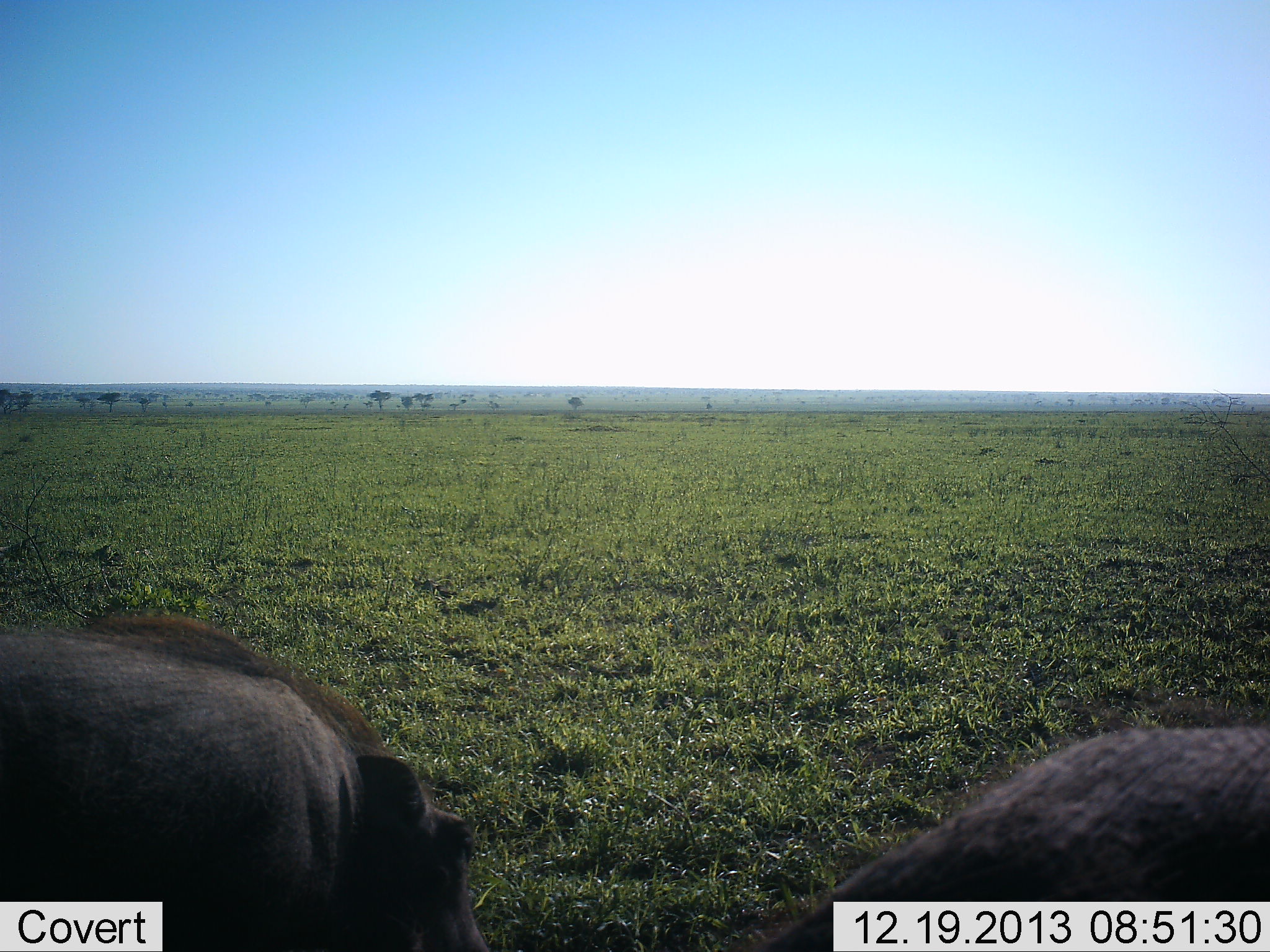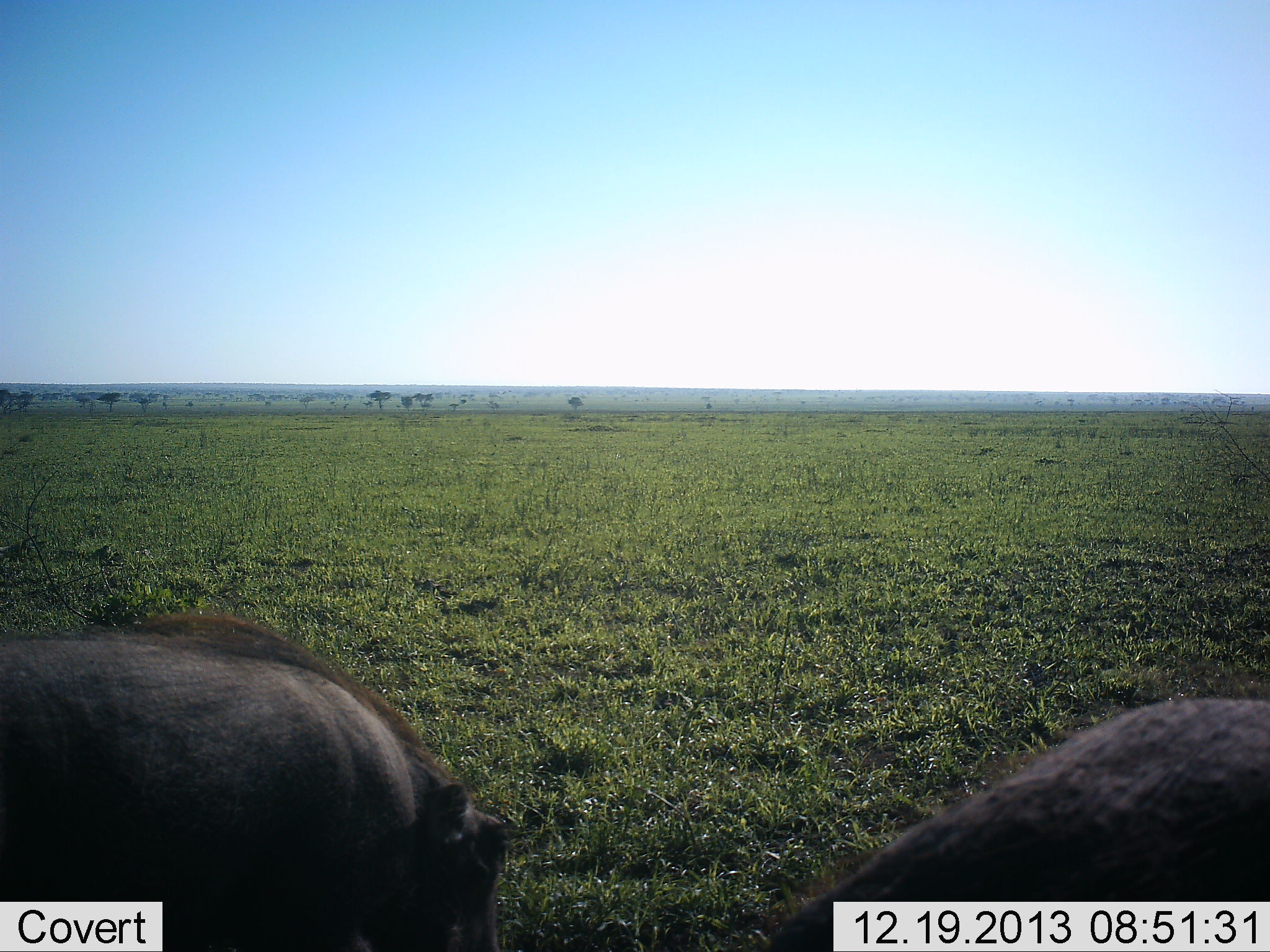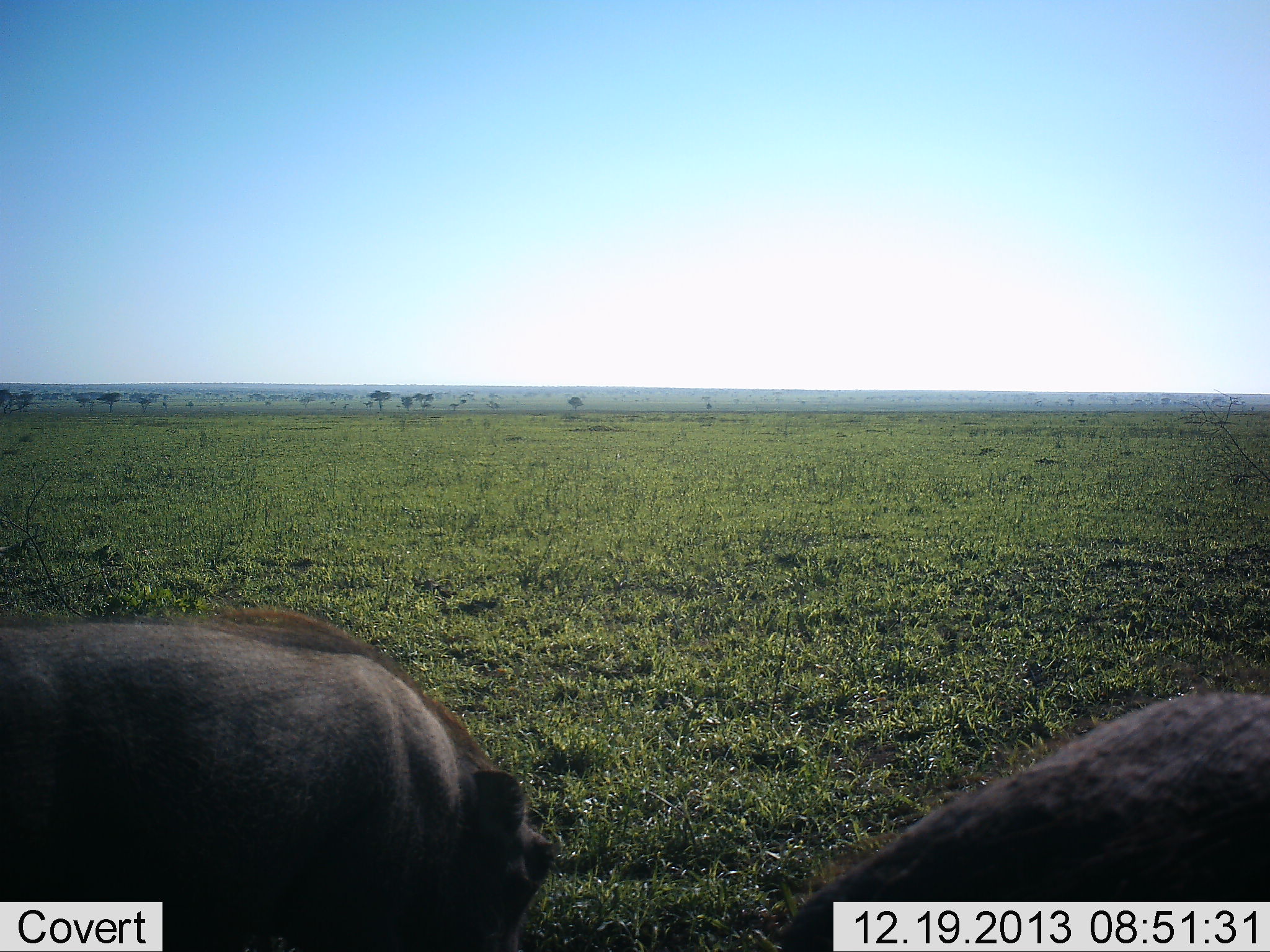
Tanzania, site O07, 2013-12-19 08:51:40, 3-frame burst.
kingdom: Animalia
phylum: Chordata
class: Mammalia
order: Artiodactyla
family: Suidae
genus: Phacochoerus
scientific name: Phacochoerus africanus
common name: warthog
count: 2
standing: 40%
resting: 0%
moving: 40%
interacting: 0%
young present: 0%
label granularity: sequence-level